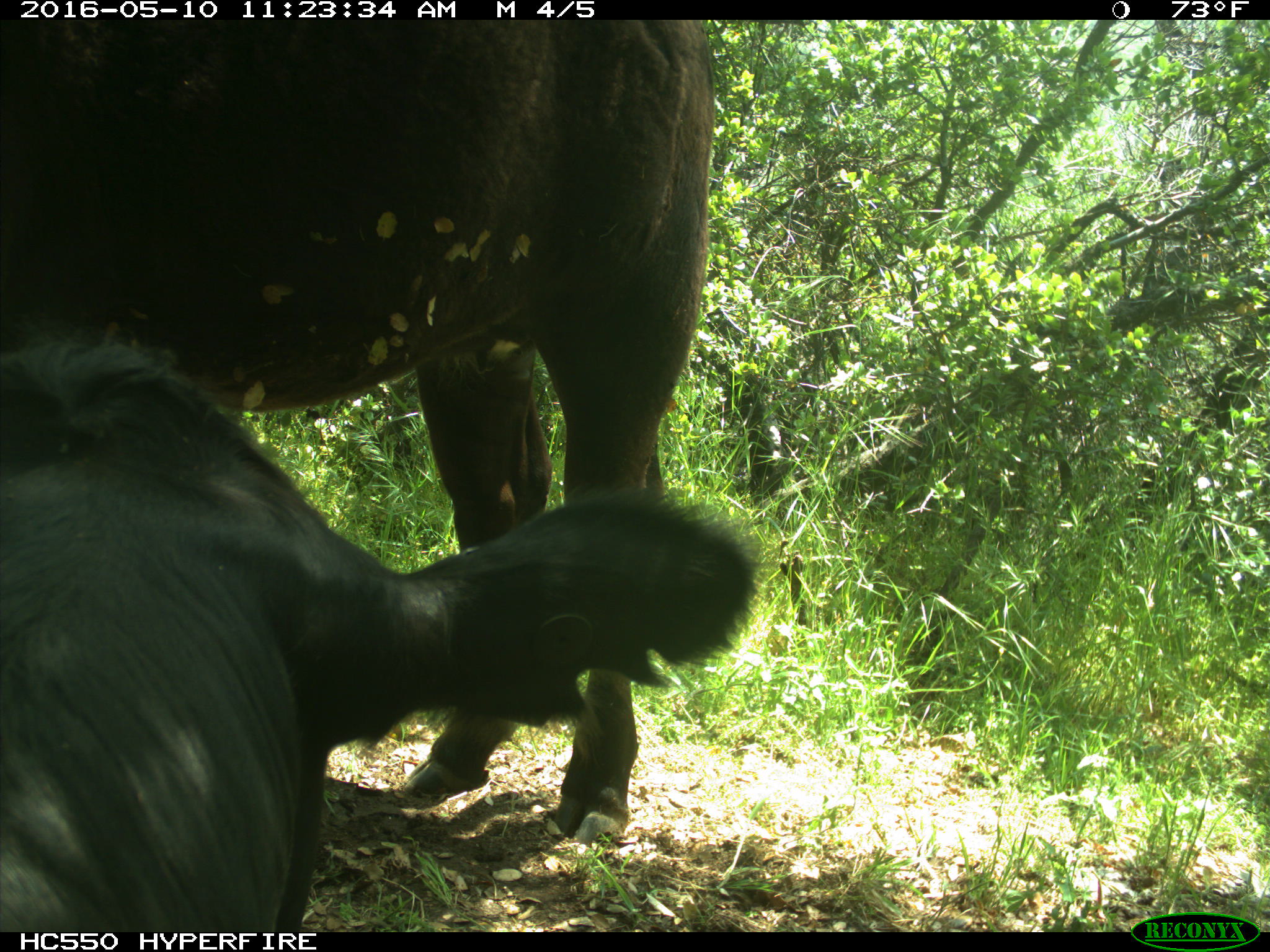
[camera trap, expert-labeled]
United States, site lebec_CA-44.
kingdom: Animalia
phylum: Chordata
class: Mammalia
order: Artiodactyla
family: Bovidae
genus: Bos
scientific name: Bos taurus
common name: domestic cow